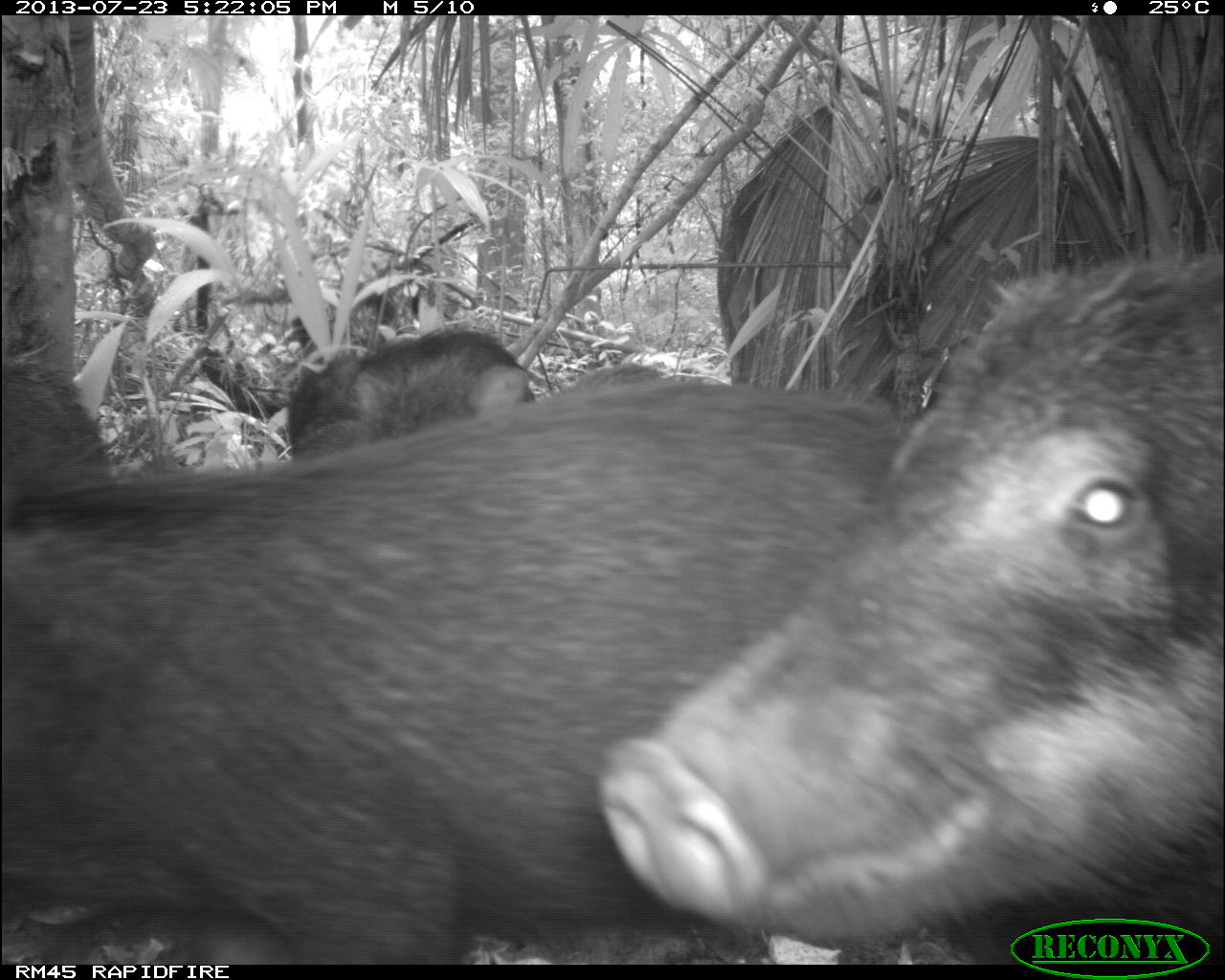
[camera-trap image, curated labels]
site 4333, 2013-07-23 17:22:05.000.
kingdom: Animalia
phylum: Chordata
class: Mammalia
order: Artiodactyla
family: Tayassuidae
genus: Tayassu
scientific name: Tayassu pecari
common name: white-lipped peccary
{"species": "Tayassu pecari (white-lipped peccary)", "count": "4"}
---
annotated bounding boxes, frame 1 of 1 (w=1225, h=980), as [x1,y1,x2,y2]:
tayassu pecari: [0,375,907,963]; [601,260,1225,934]; [281,322,528,443]